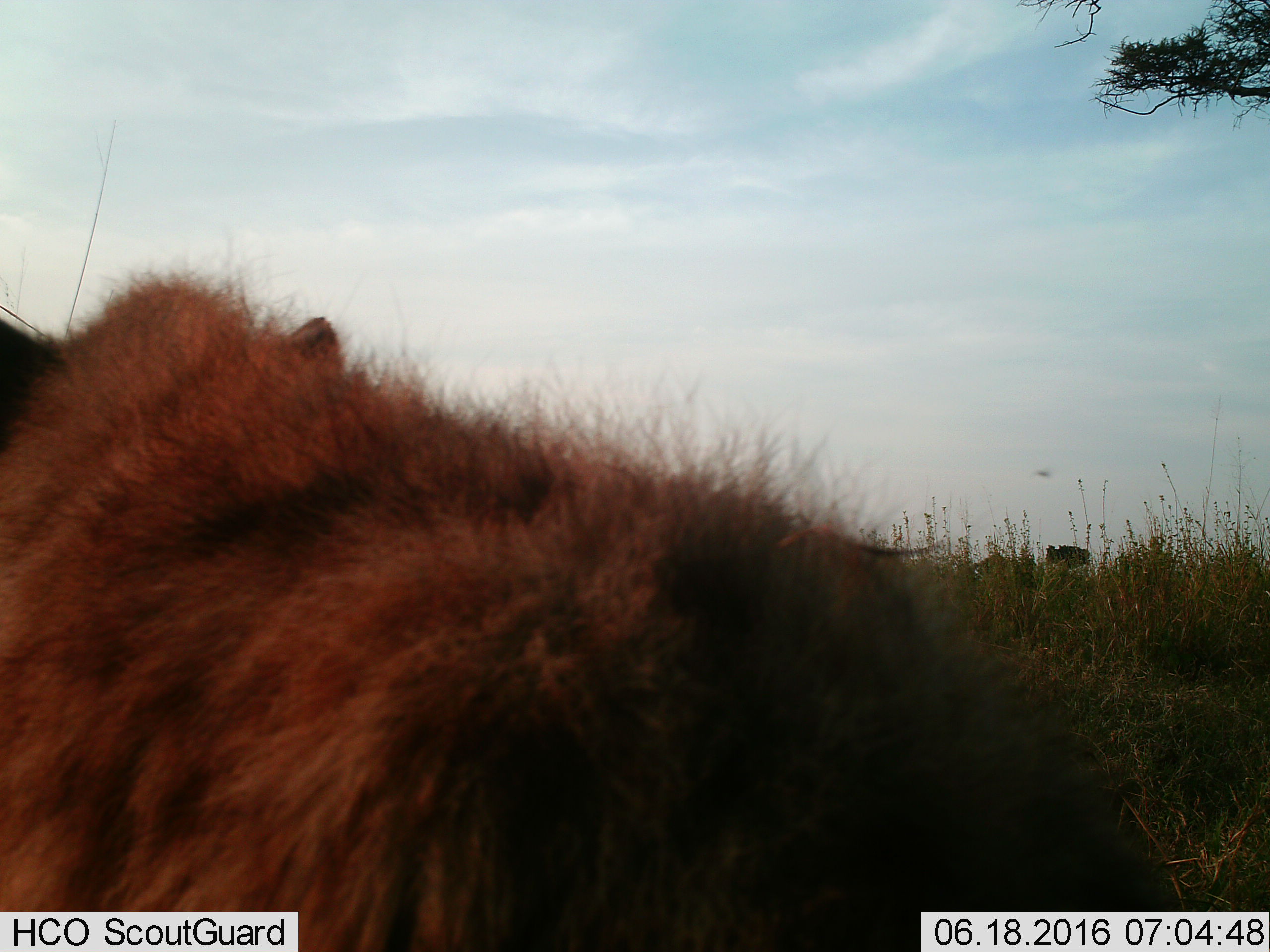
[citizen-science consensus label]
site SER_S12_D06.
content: unidentified animal